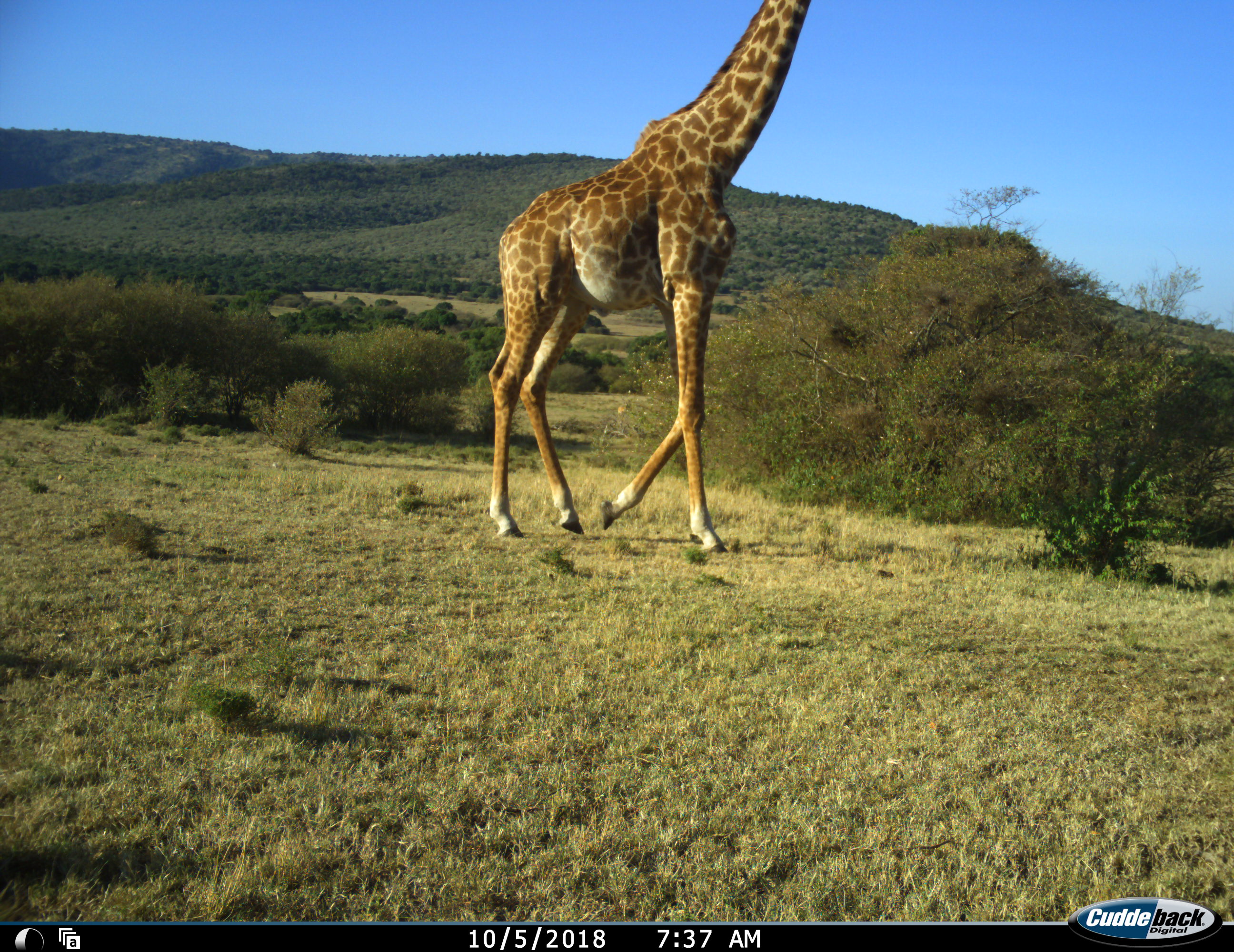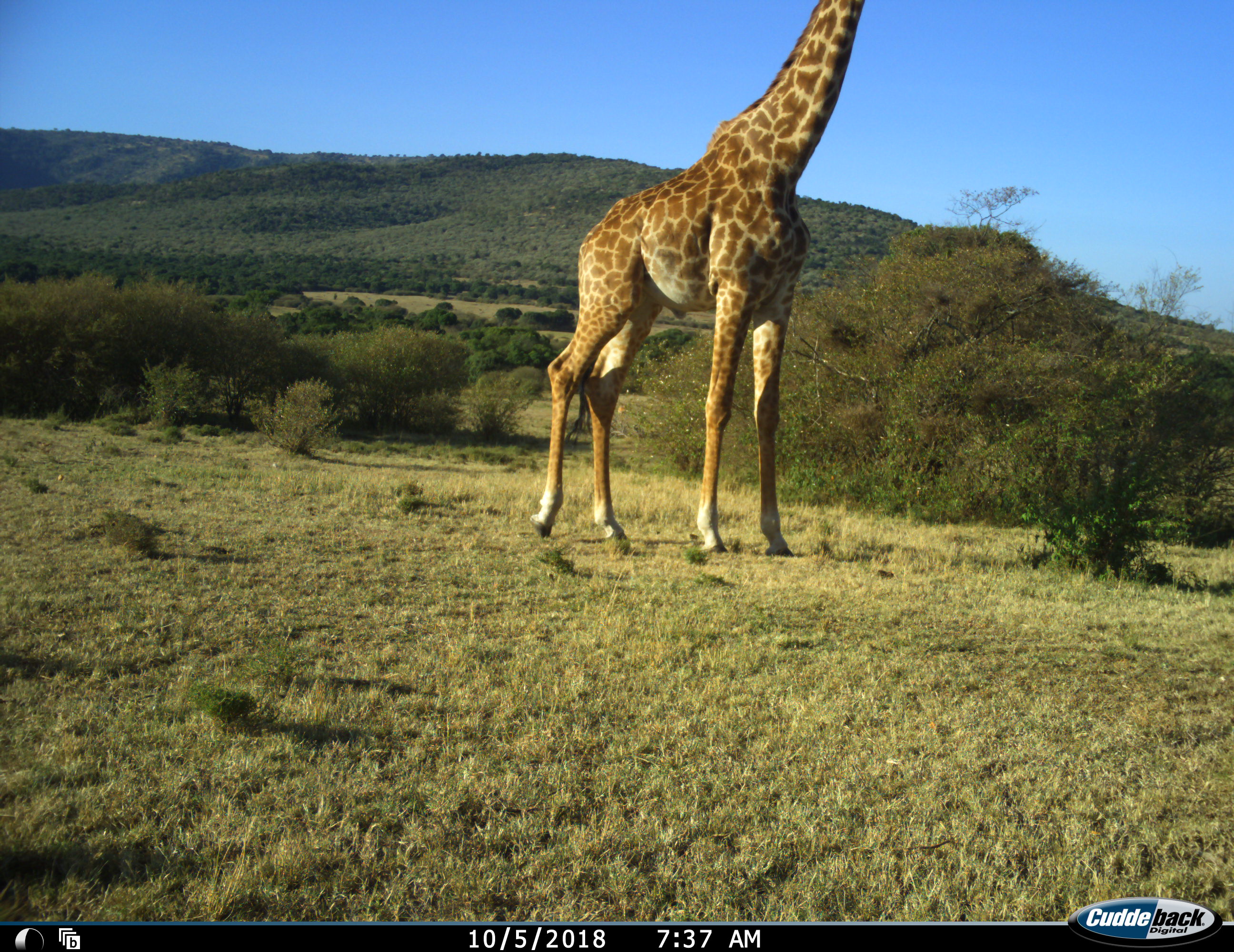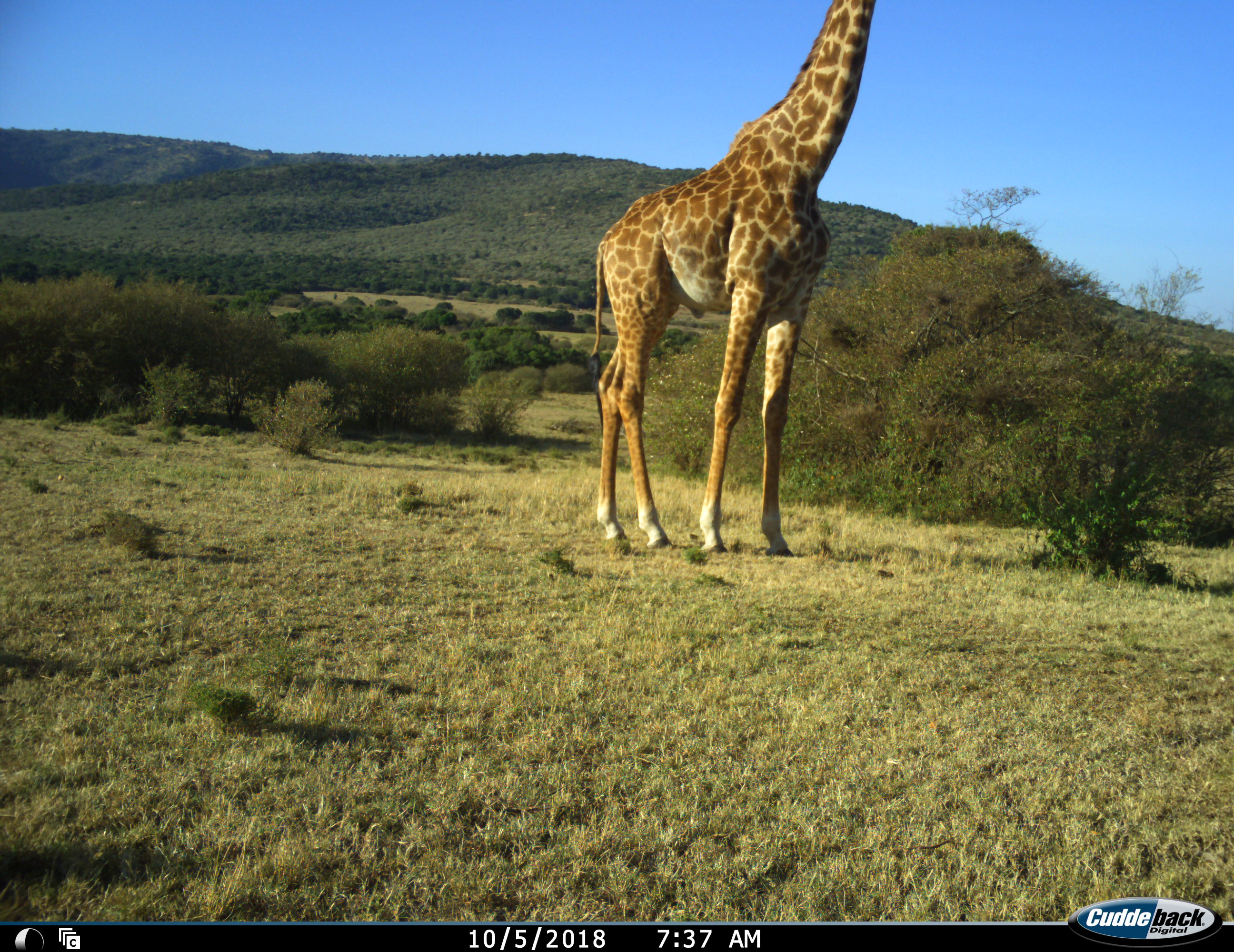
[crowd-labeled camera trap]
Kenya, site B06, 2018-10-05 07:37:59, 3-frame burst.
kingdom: Animalia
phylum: Chordata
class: Mammalia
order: Artiodactyla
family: Giraffidae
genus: Giraffa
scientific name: Giraffa camelopardalis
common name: giraffe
Giraffe (Giraffa camelopardalis), count 1. Behavior (volunteer vote fractions): standing 20%, resting 0%, moving 90%, interacting 0%. Young present (vote fraction): 0%. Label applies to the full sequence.